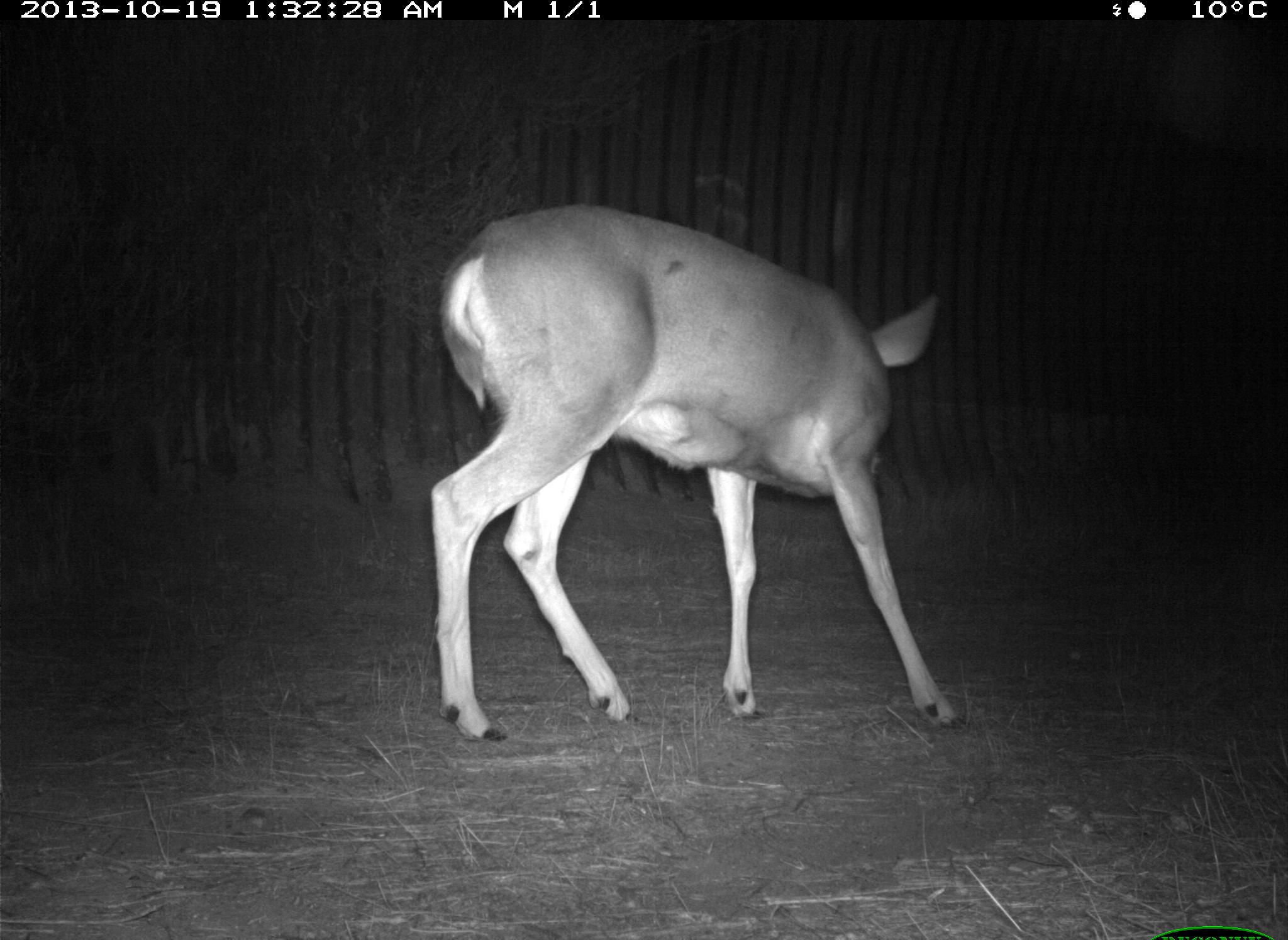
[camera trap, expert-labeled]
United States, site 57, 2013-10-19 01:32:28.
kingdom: Animalia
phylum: Chordata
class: Mammalia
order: Artiodactyla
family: Cervidae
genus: Odocoileus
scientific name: Odocoileus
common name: deer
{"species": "deer (Odocoileus)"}